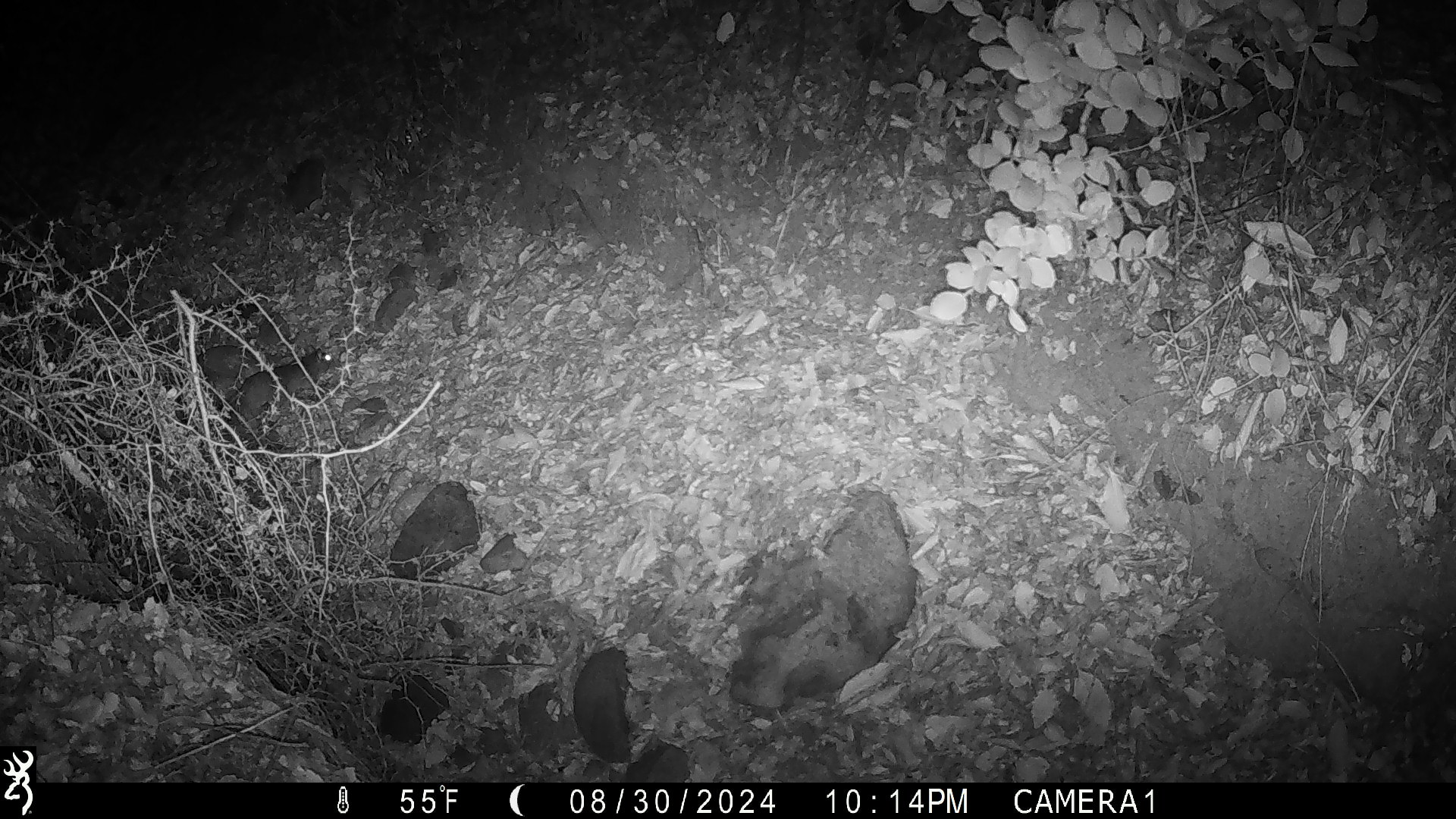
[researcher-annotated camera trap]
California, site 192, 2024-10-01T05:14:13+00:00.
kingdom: Animalia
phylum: Chordata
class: Mammalia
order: Rodentia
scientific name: Rodentia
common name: mouse or rat